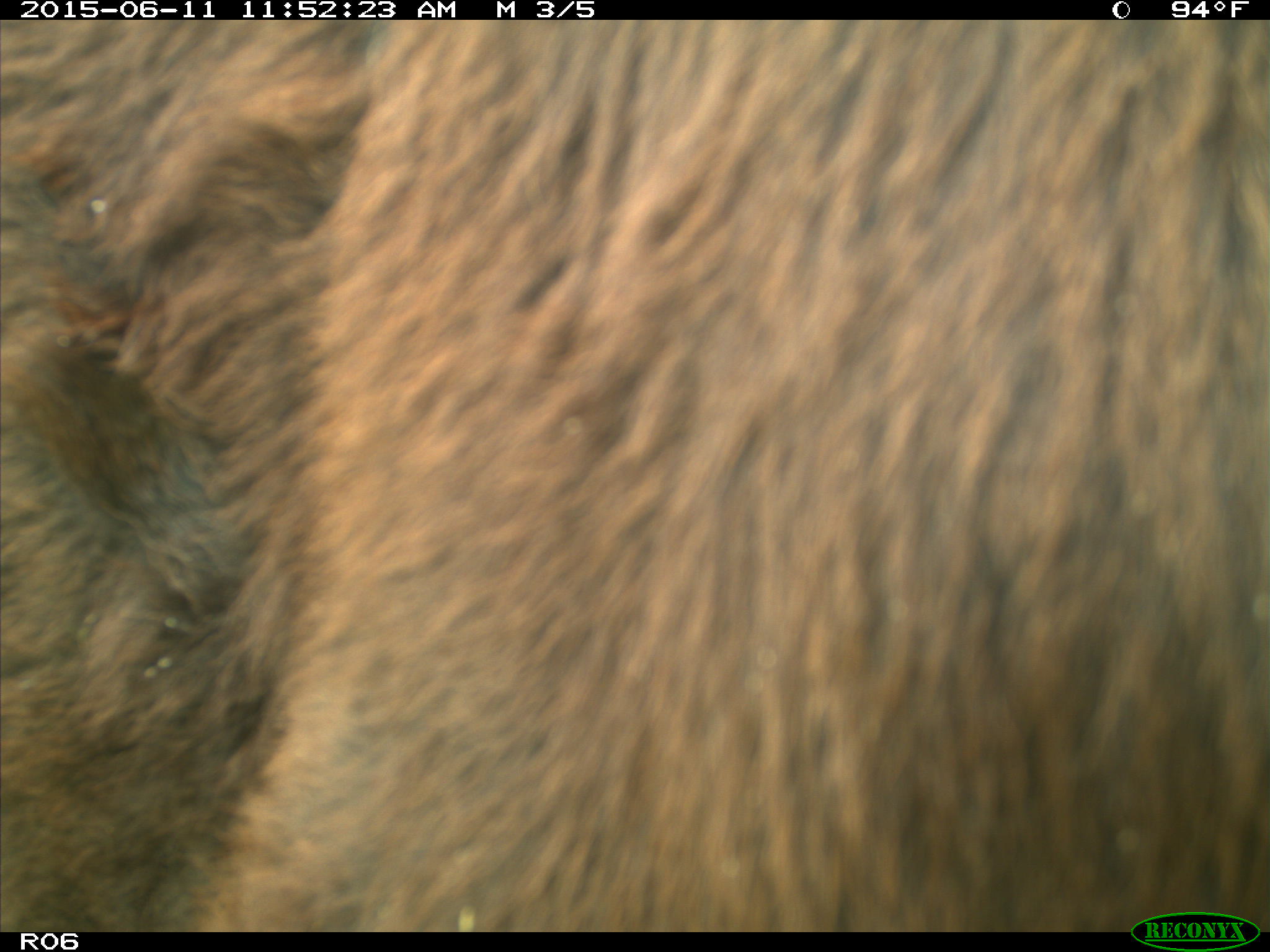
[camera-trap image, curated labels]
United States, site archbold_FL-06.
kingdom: Animalia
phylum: Chordata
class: Mammalia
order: Artiodactyla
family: Bovidae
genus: Bos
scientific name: Bos taurus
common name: domestic cow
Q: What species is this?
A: Bos taurus (domestic cow).